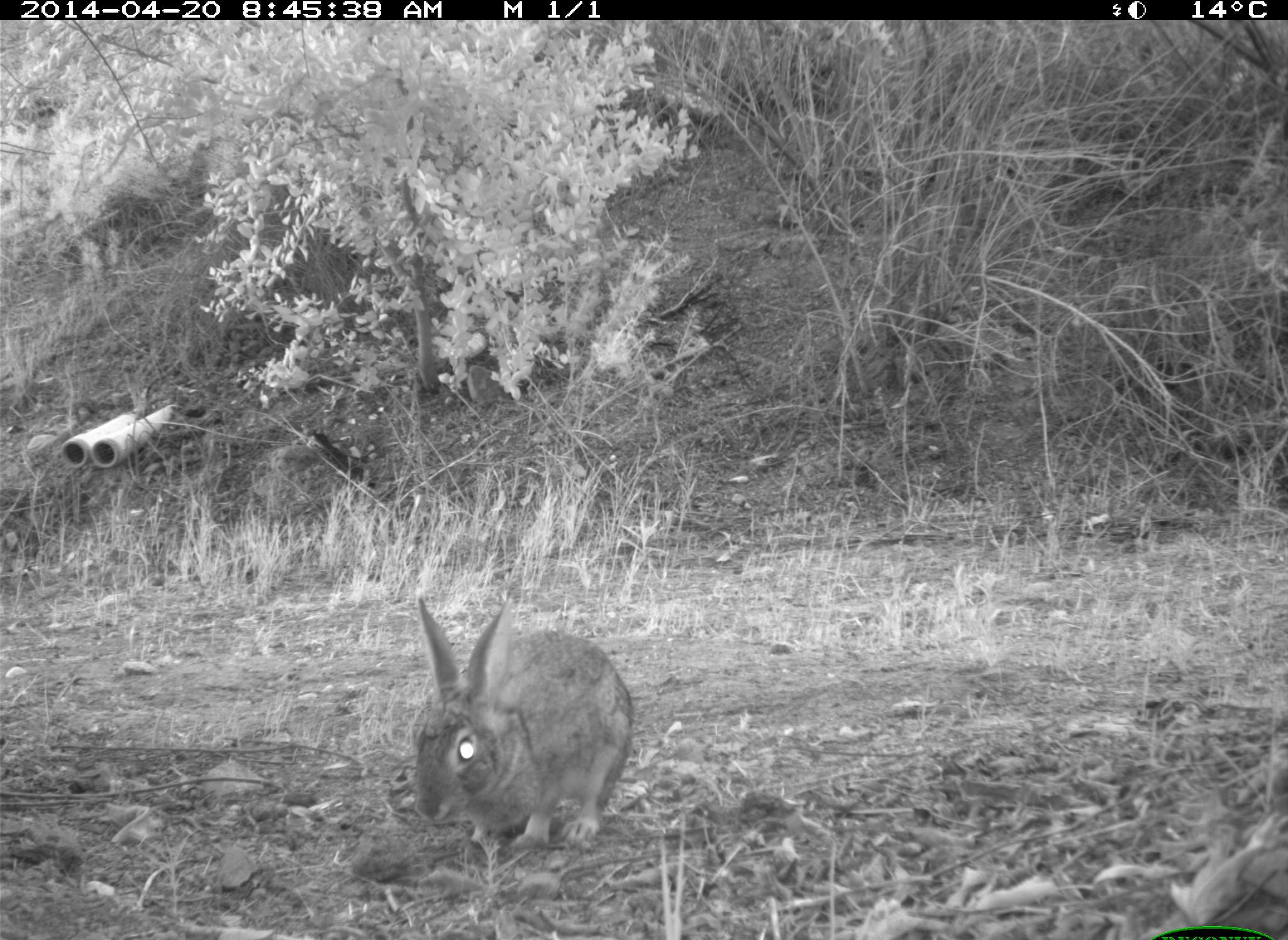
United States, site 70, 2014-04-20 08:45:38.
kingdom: Animalia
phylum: Chordata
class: Mammalia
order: Lagomorpha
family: Leporidae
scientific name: Leporidae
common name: rabbits and hares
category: rabbit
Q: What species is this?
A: Rabbit (rabbits and hares) (Leporidae).